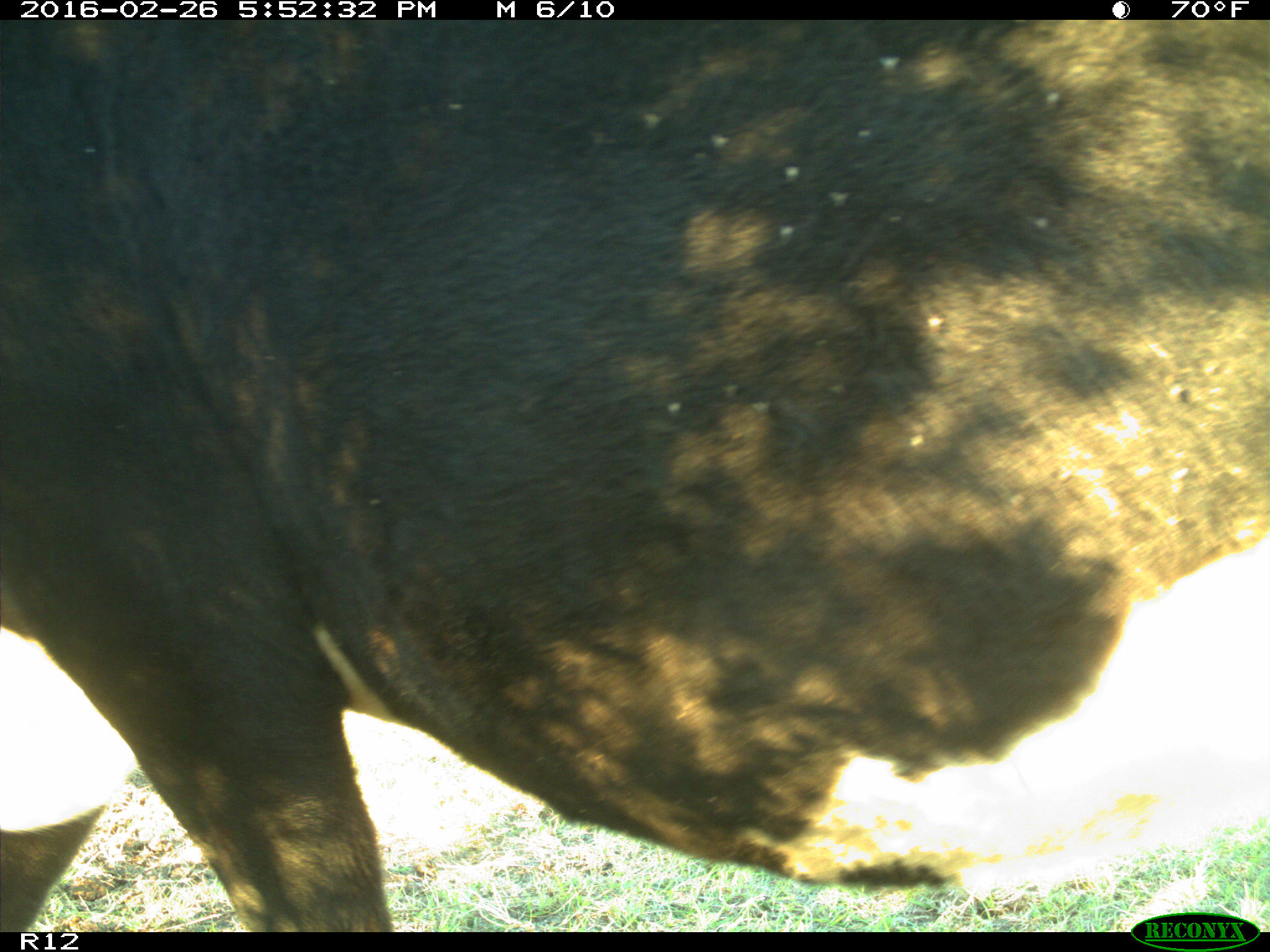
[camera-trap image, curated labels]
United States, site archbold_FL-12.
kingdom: Animalia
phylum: Chordata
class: Mammalia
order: Artiodactyla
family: Bovidae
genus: Bos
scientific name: Bos taurus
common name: domestic cow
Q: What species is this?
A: Bos taurus (domestic cow).